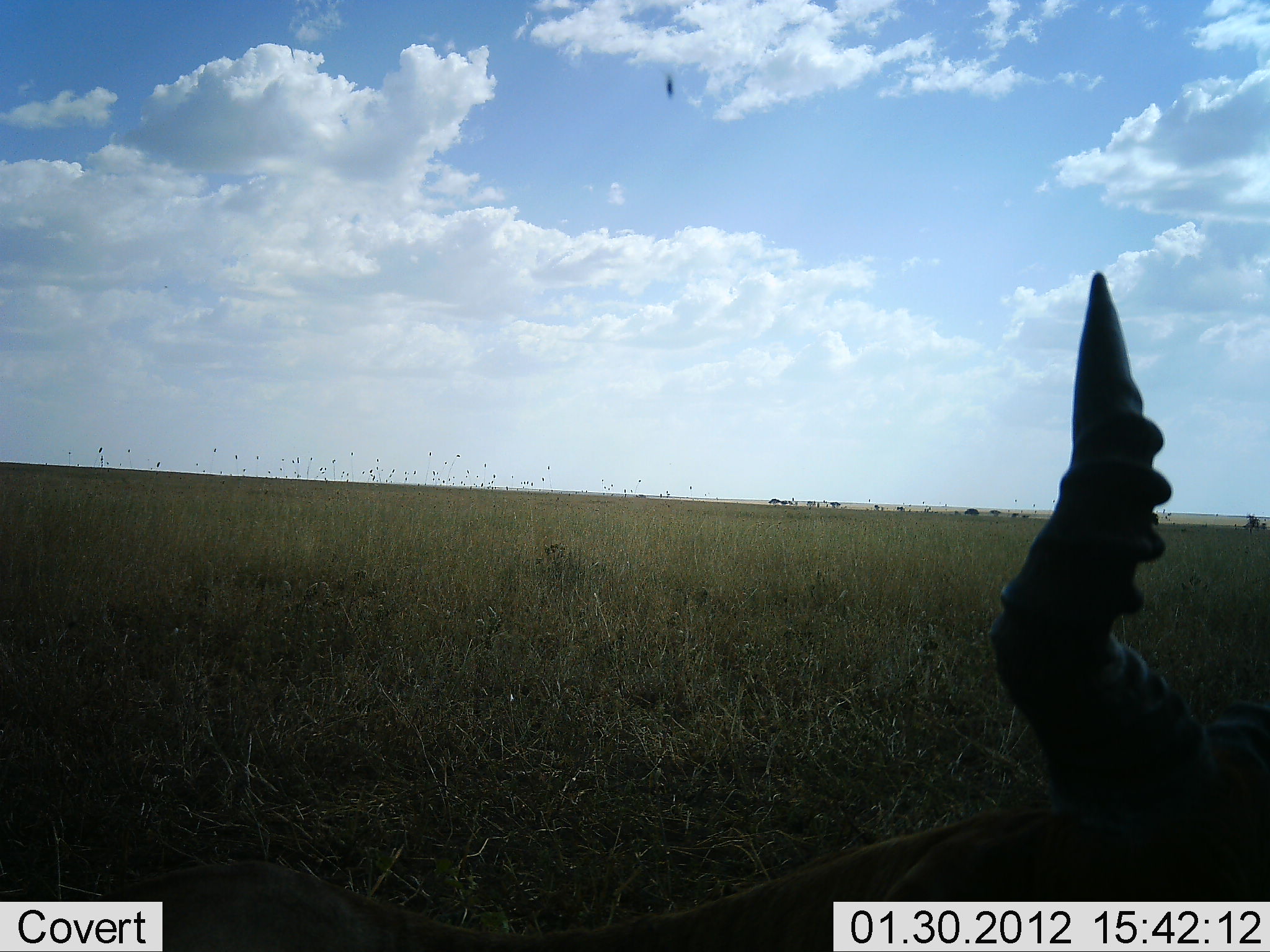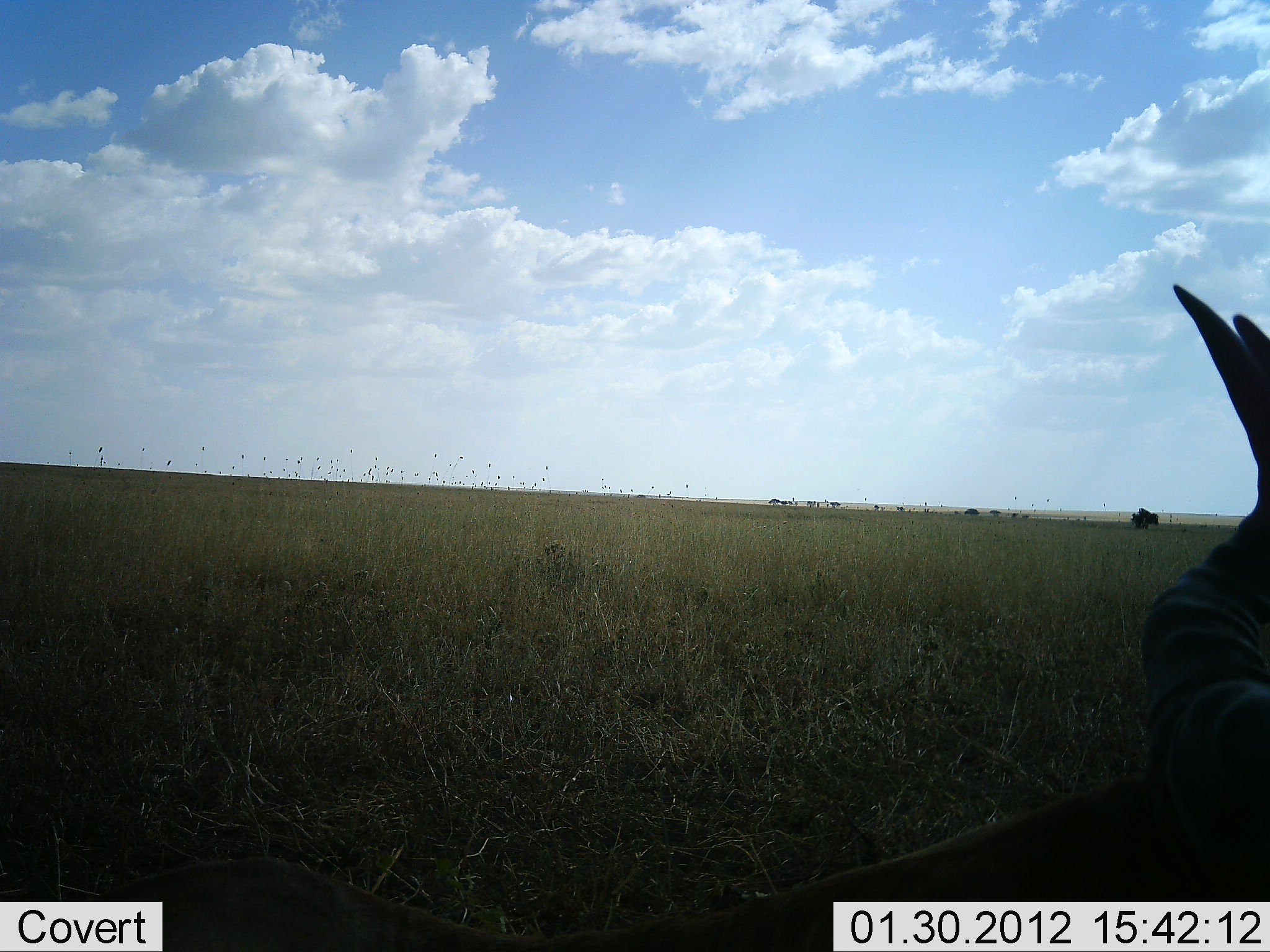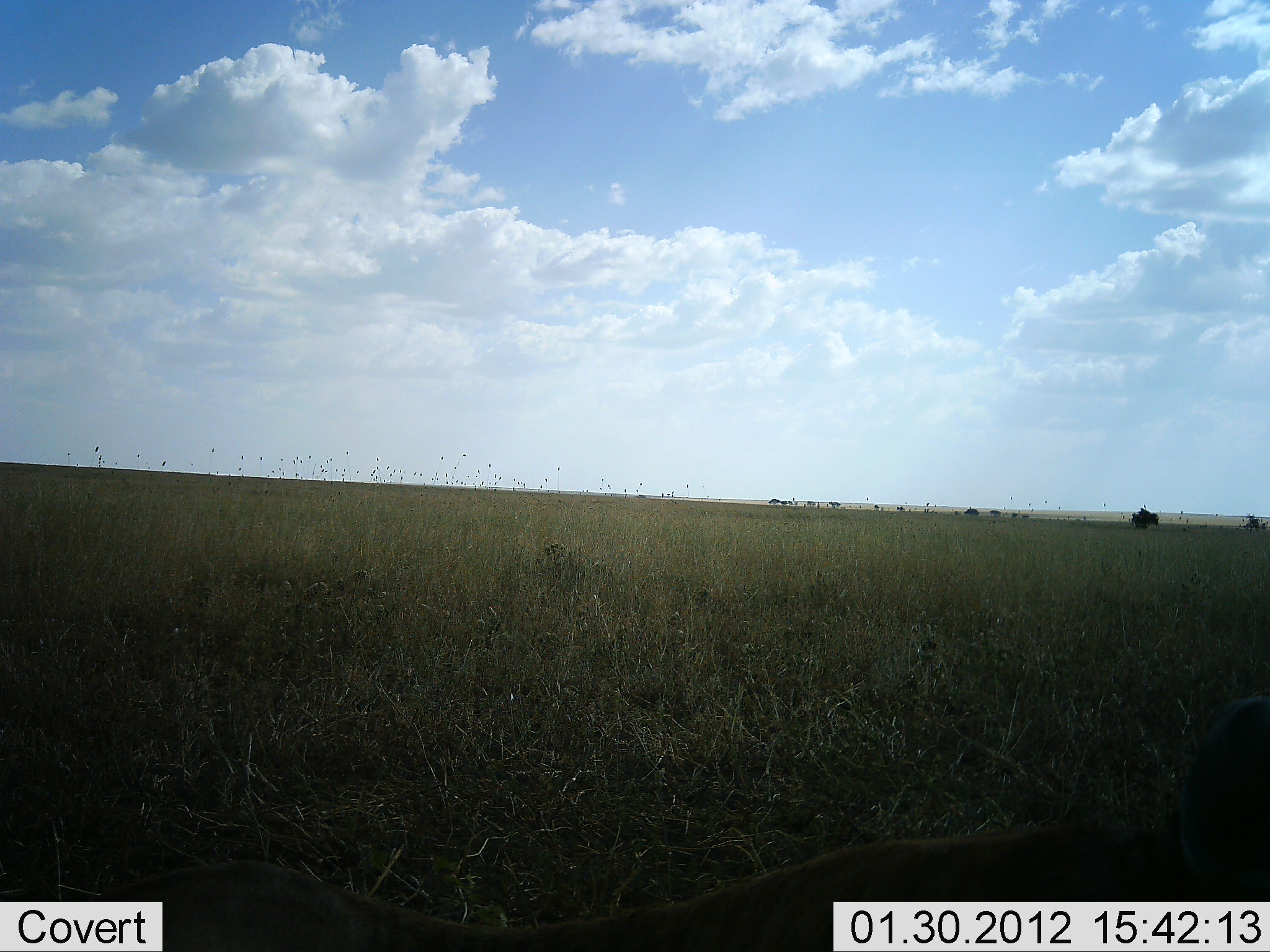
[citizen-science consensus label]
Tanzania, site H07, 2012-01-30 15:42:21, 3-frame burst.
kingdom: Animalia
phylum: Chordata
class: Mammalia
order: Artiodactyla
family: Bovidae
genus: Alcelaphus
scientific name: Alcelaphus buselaphus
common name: hartebeest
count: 1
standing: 26%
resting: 53%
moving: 21%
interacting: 0%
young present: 0%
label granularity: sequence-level